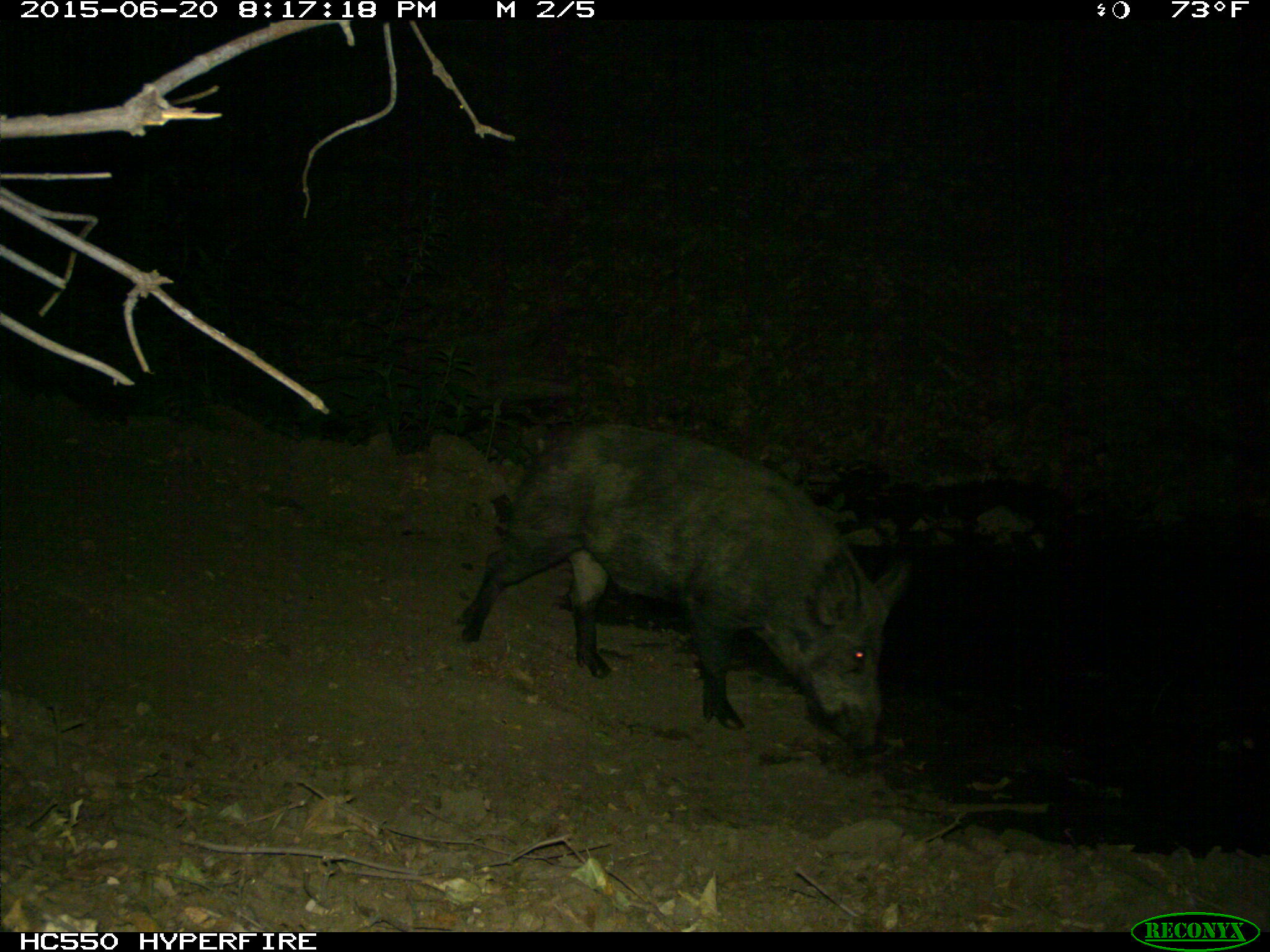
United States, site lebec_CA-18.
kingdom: Animalia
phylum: Chordata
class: Mammalia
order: Artiodactyla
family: Suidae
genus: Sus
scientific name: Sus scrofa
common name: wild boar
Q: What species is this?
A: Sus scrofa (wild boar).